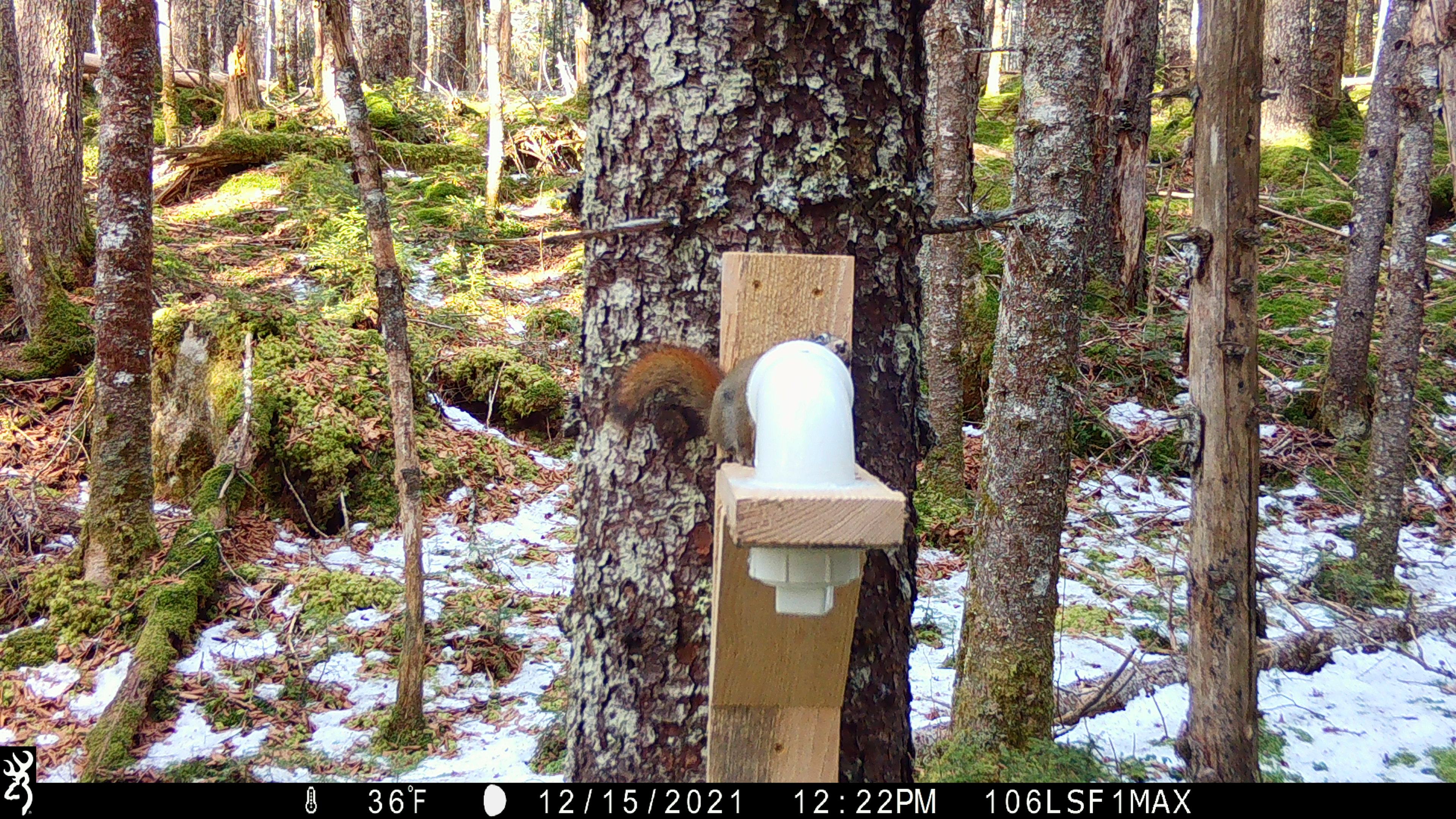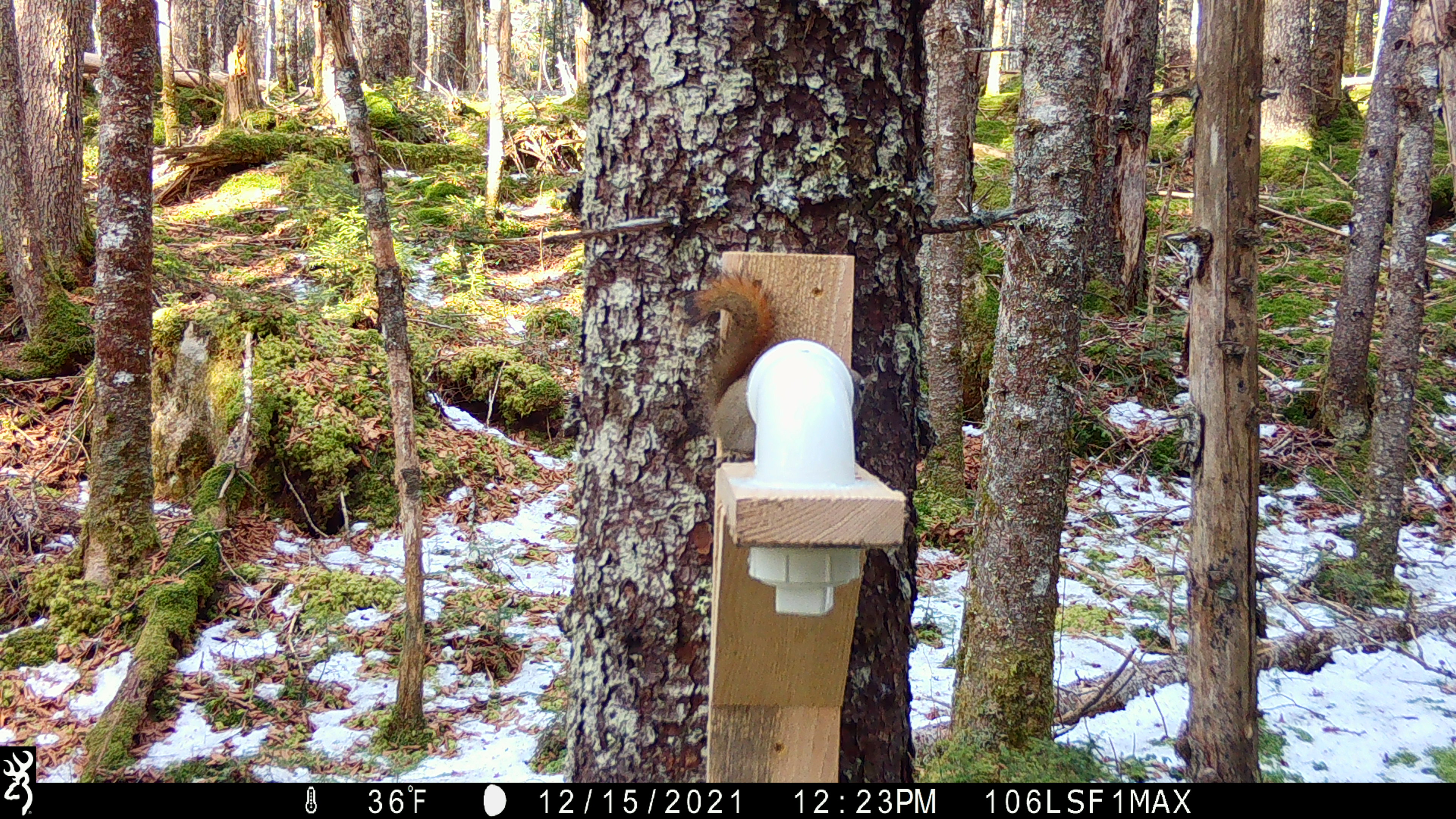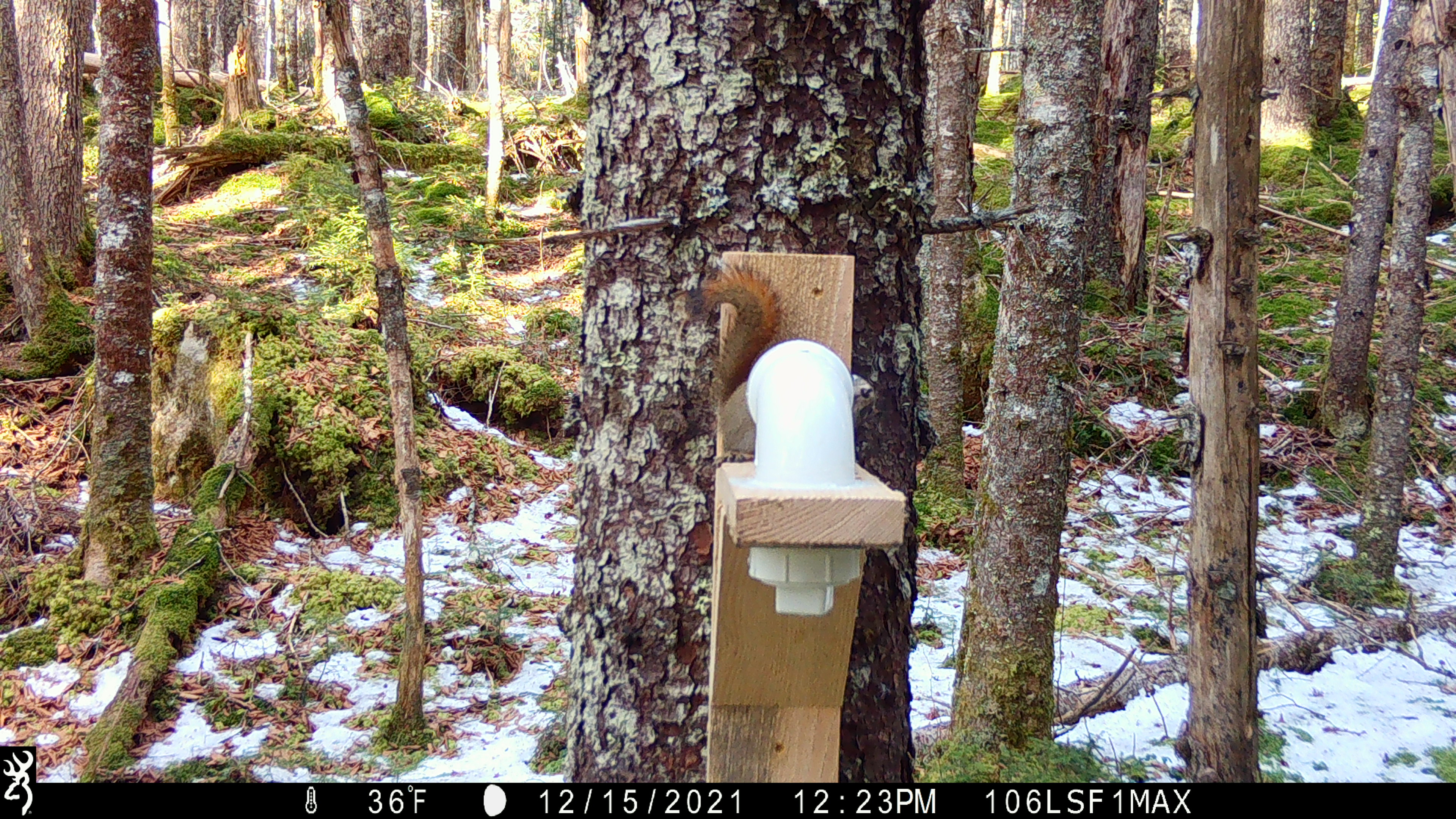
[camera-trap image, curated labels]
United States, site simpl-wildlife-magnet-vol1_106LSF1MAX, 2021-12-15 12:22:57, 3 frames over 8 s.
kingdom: Animalia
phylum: Chordata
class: Mammalia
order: Rodentia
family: Sciuridae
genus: Tamiasciurus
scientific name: Tamiasciurus hudsonicus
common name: red squirrel